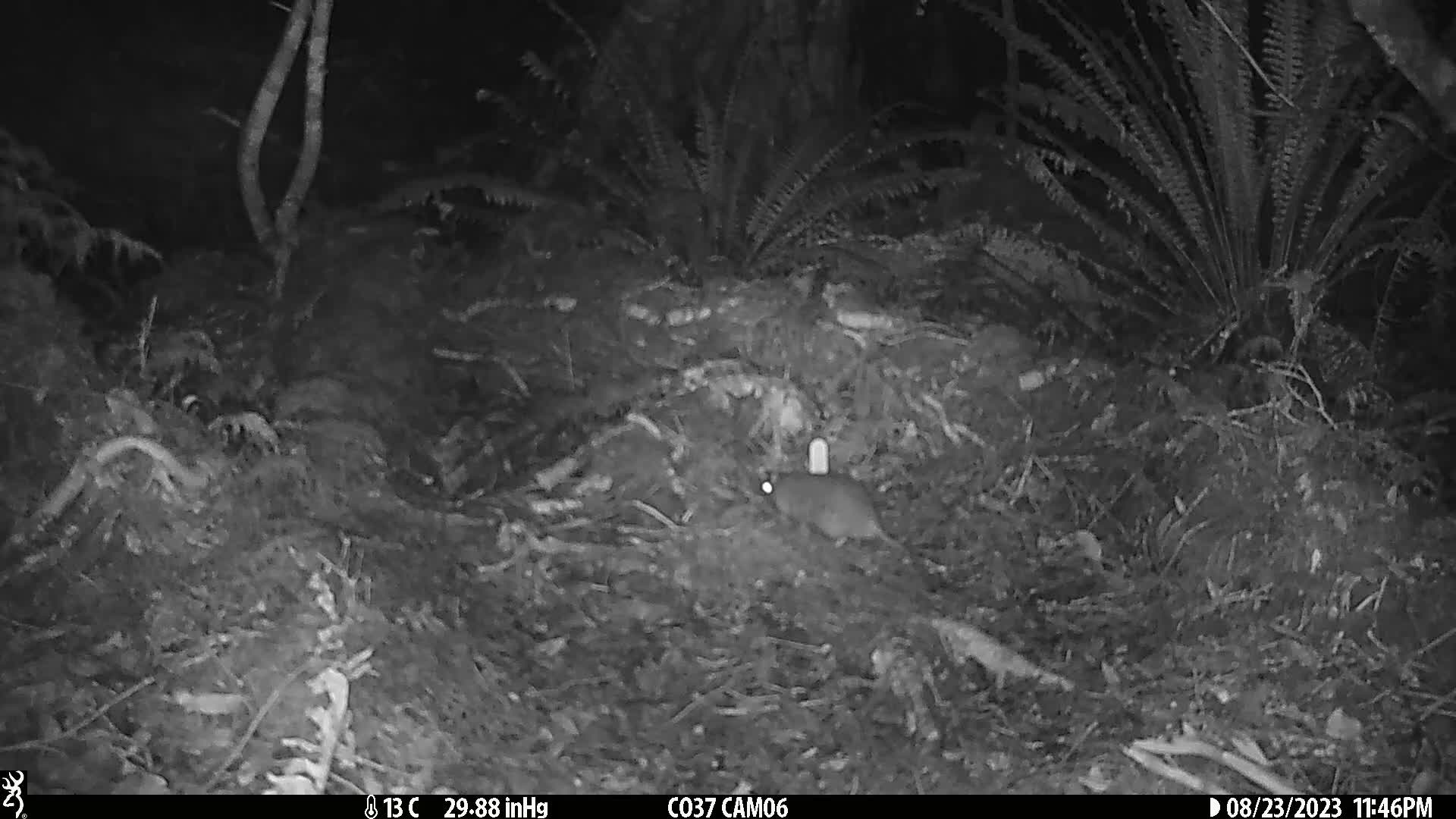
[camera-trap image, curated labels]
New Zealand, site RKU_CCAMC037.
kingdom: Animalia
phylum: Chordata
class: Mammalia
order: Rodentia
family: Muridae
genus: Rattus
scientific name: Rattus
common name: rat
Rat (Rattus).